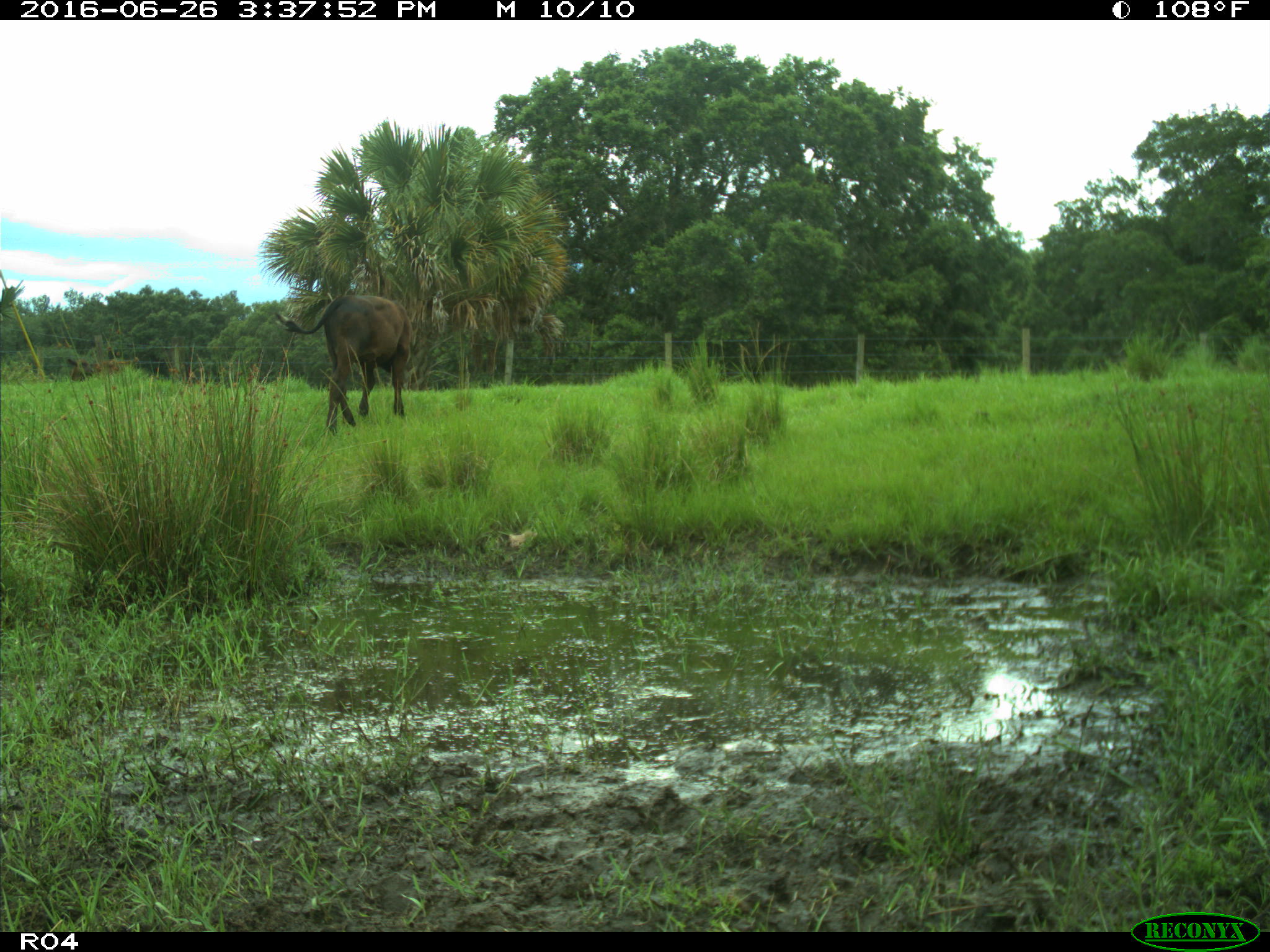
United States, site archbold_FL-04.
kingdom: Animalia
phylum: Chordata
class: Mammalia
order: Artiodactyla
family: Bovidae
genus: Bos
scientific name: Bos taurus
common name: domestic cow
Bos taurus (domestic cow).